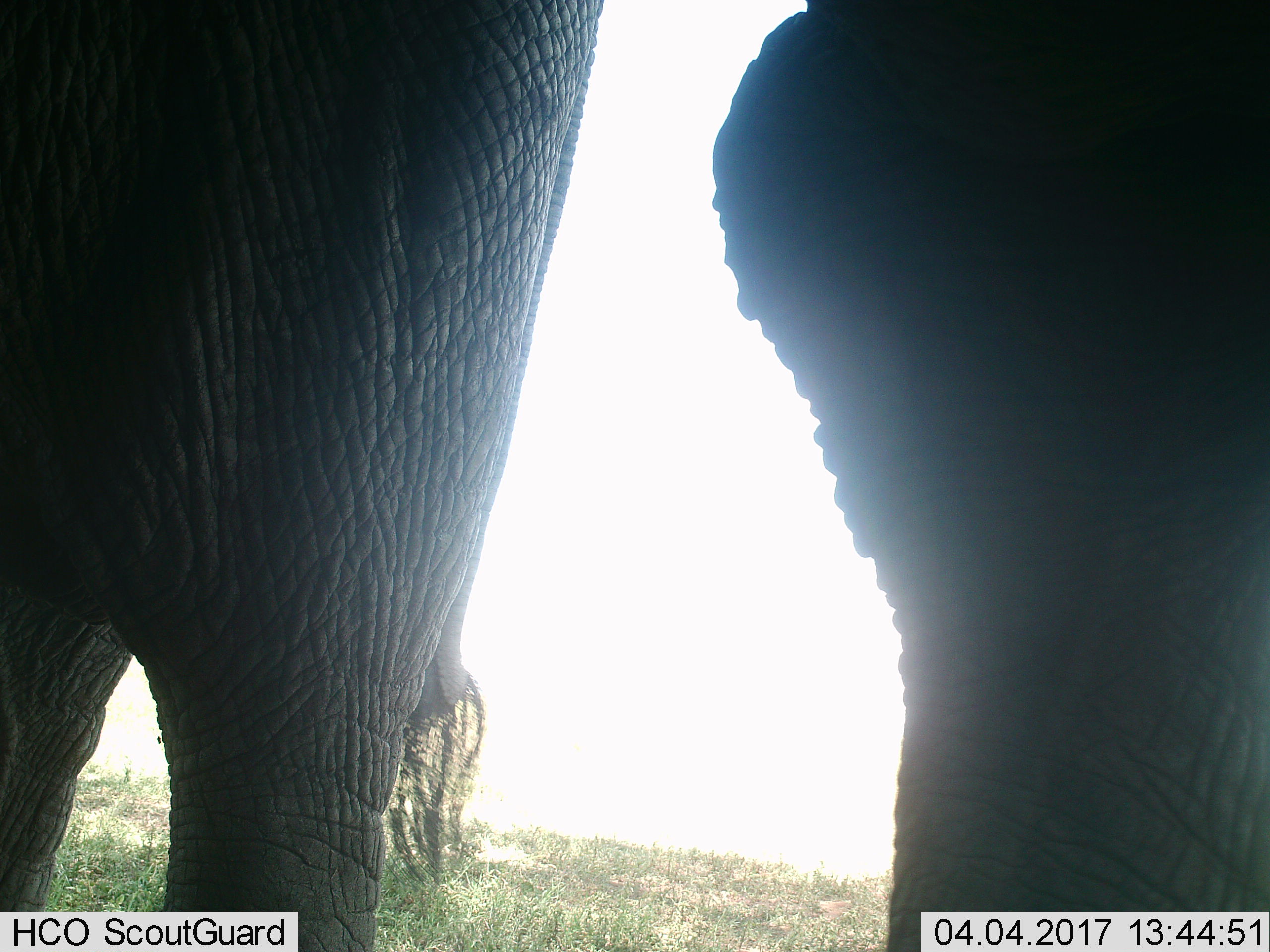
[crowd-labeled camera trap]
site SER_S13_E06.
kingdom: Animalia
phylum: Chordata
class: Mammalia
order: Proboscidea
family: Elephantidae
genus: Loxodonta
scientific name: Loxodonta africana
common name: african bush elephant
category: elephant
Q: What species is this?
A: Elephant (african bush elephant) (Loxodonta africana).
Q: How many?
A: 2.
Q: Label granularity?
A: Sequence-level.